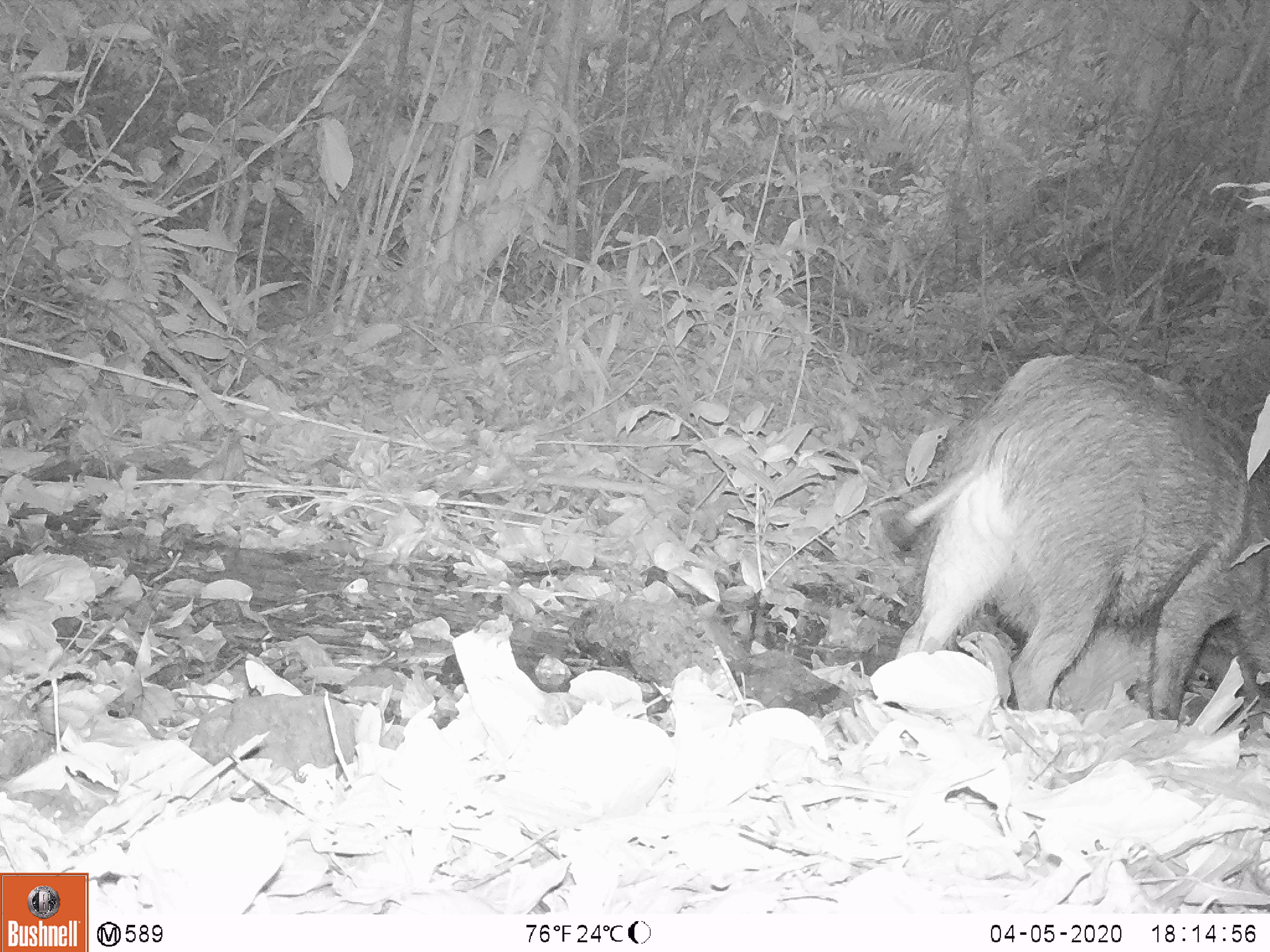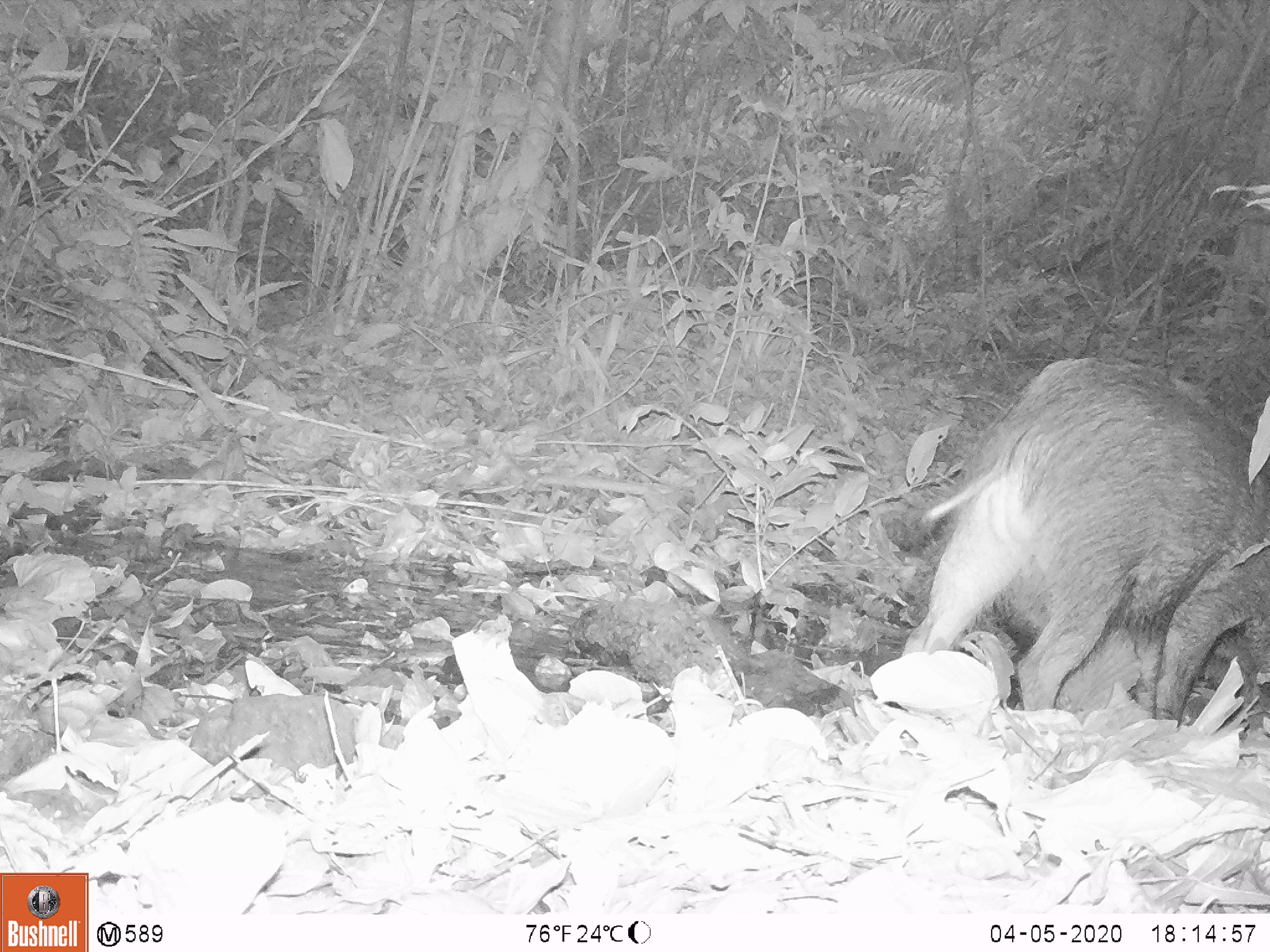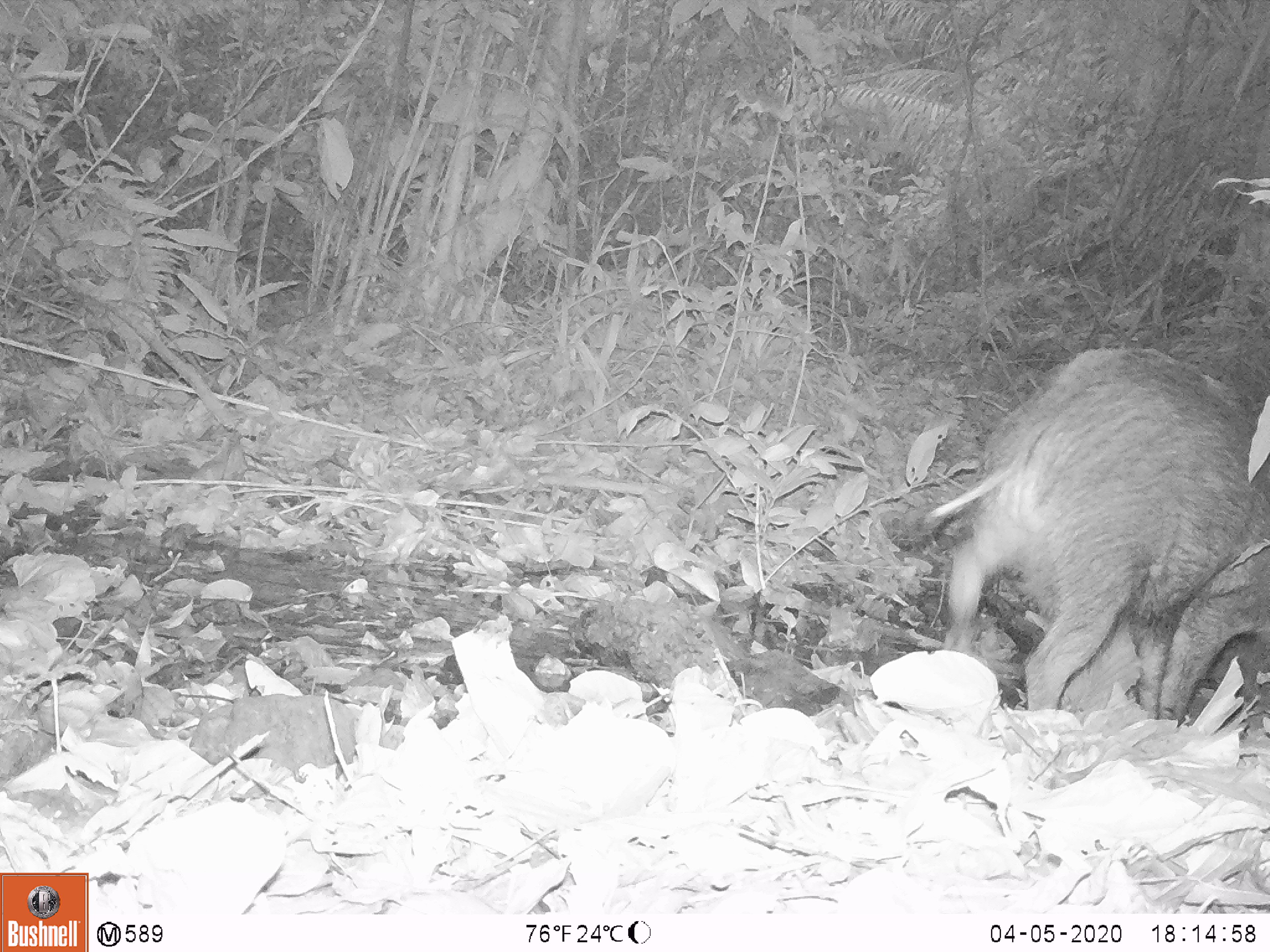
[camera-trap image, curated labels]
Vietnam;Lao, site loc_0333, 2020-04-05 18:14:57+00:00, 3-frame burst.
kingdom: Animalia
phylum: Chordata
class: Mammalia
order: Artiodactyla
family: Suidae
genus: Sus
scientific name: Sus scrofa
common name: eurasian wild pig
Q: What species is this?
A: Eurasian wild pig (Sus scrofa).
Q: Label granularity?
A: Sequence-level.